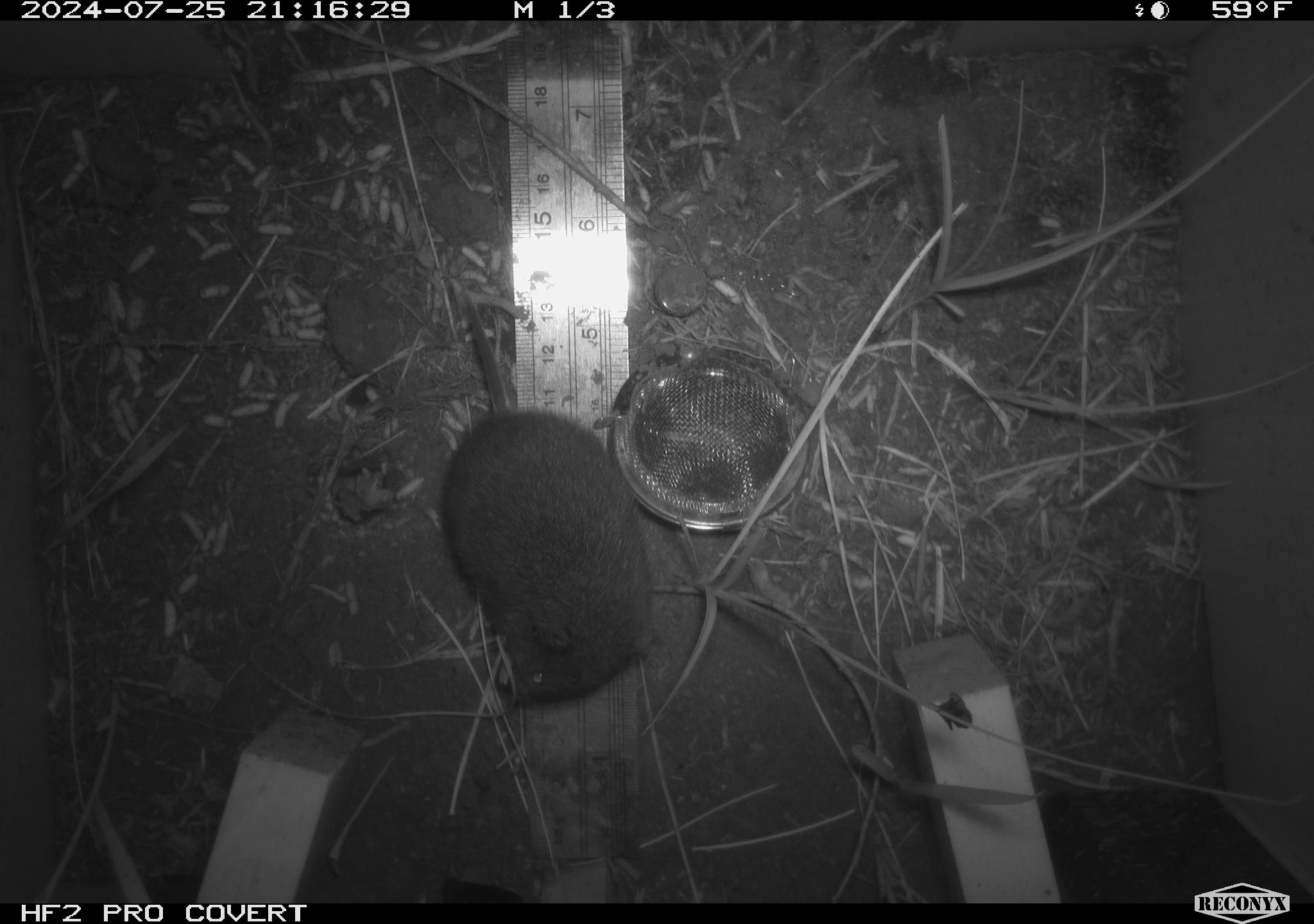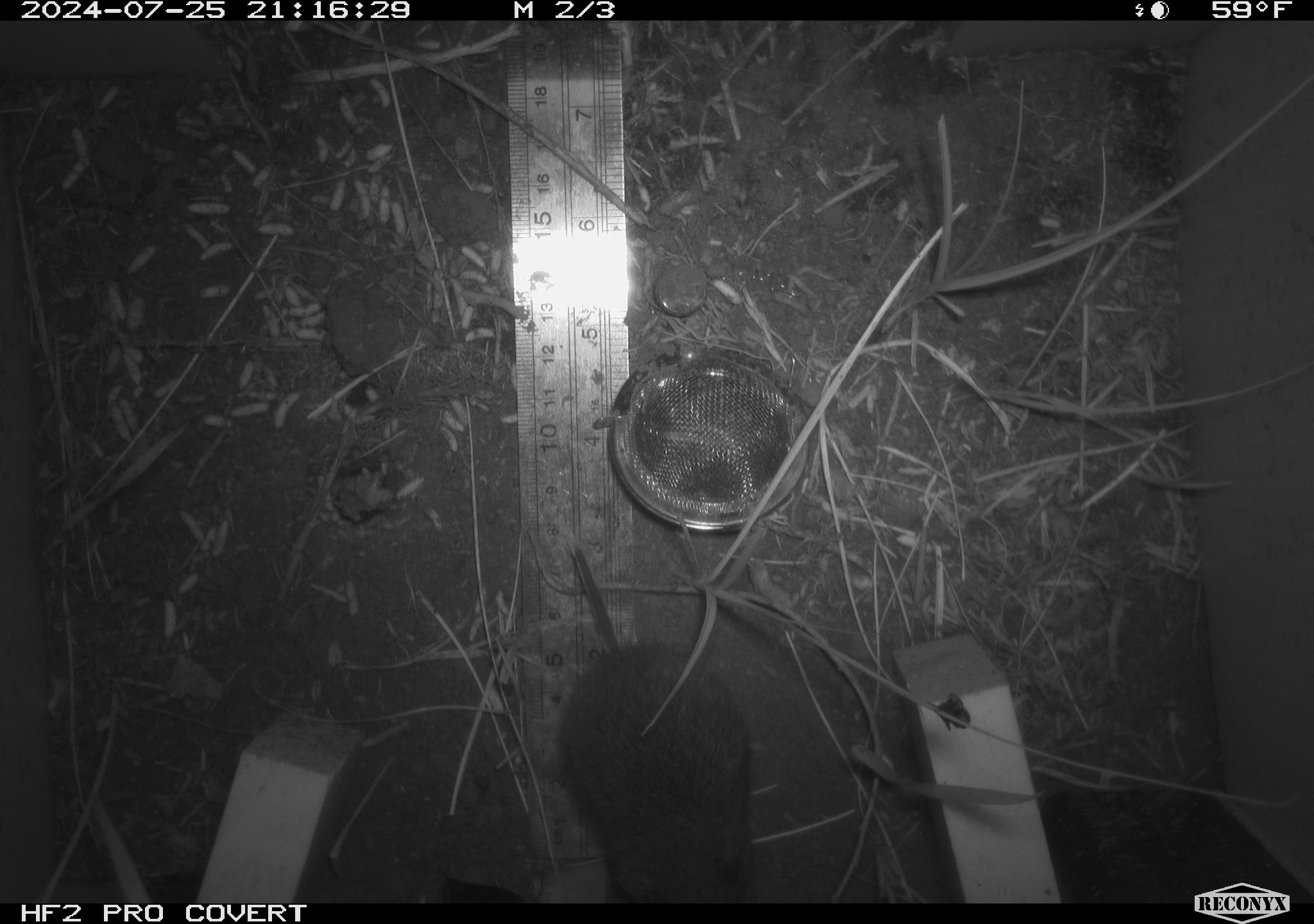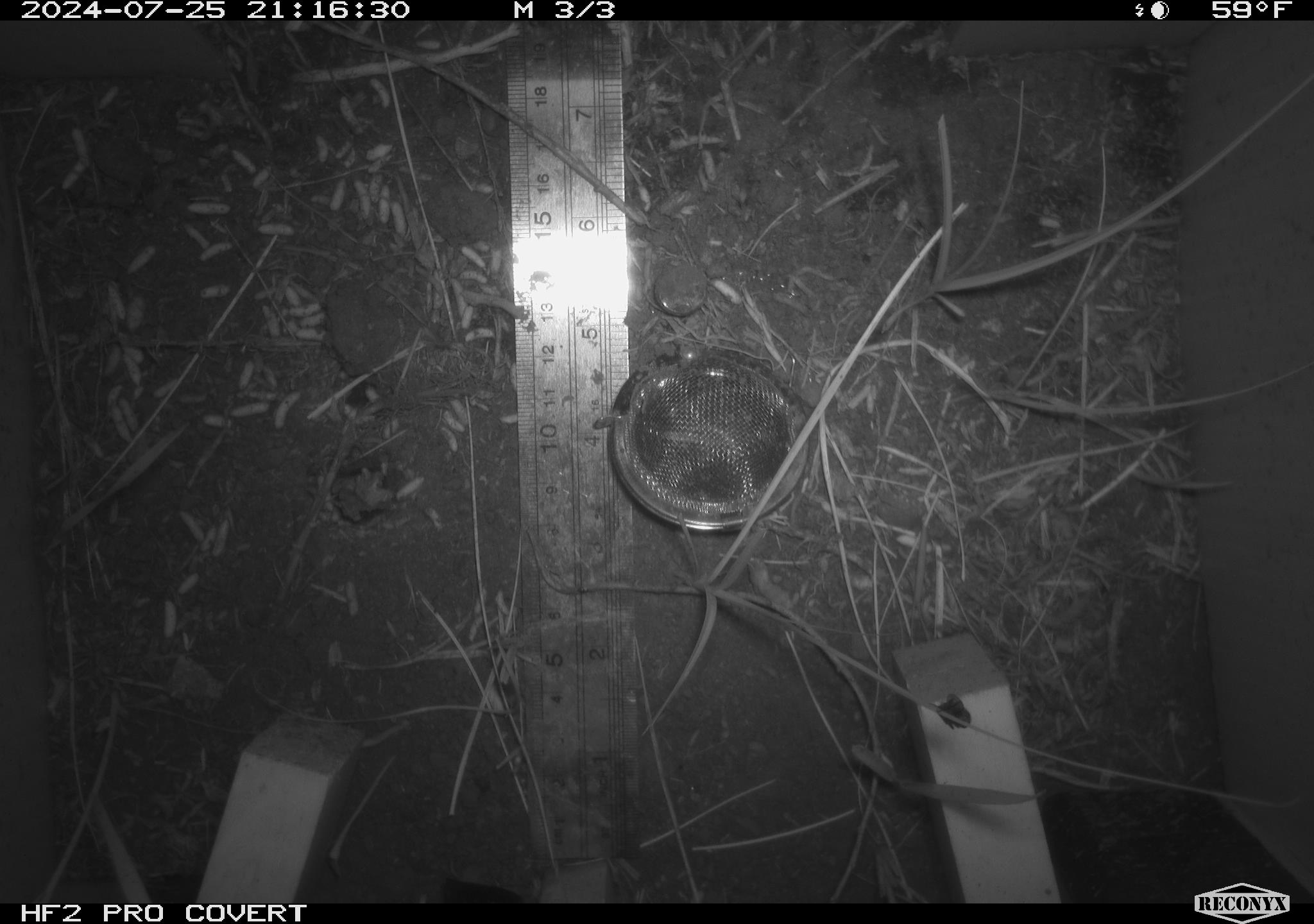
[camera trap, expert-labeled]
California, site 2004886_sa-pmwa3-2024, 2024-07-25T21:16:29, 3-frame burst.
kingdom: Animalia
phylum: Chordata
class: Mammalia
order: Rodentia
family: Cricetidae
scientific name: Arvicolinae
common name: voles, lemmings, and muskrats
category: arvicolinae subfamily